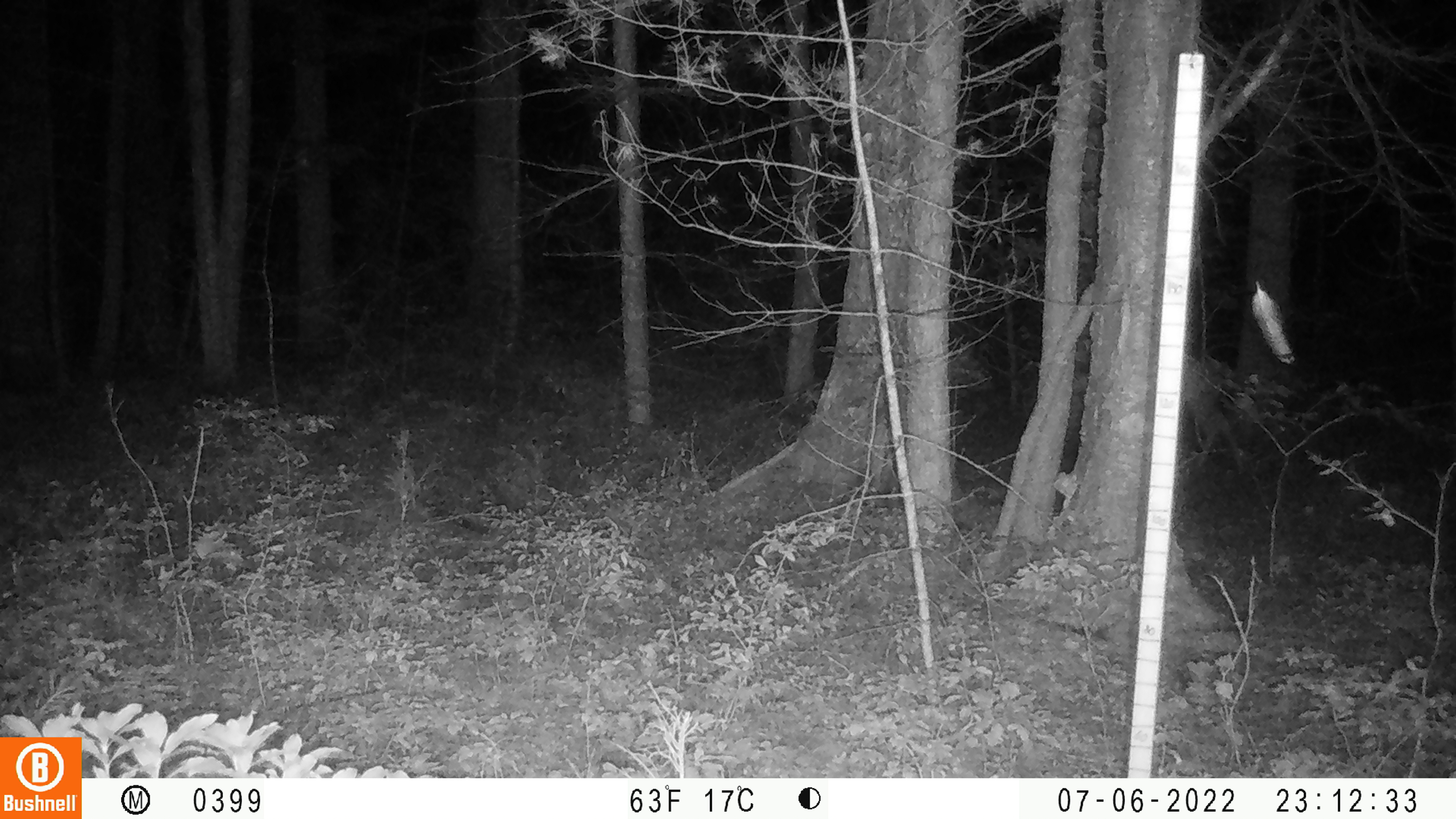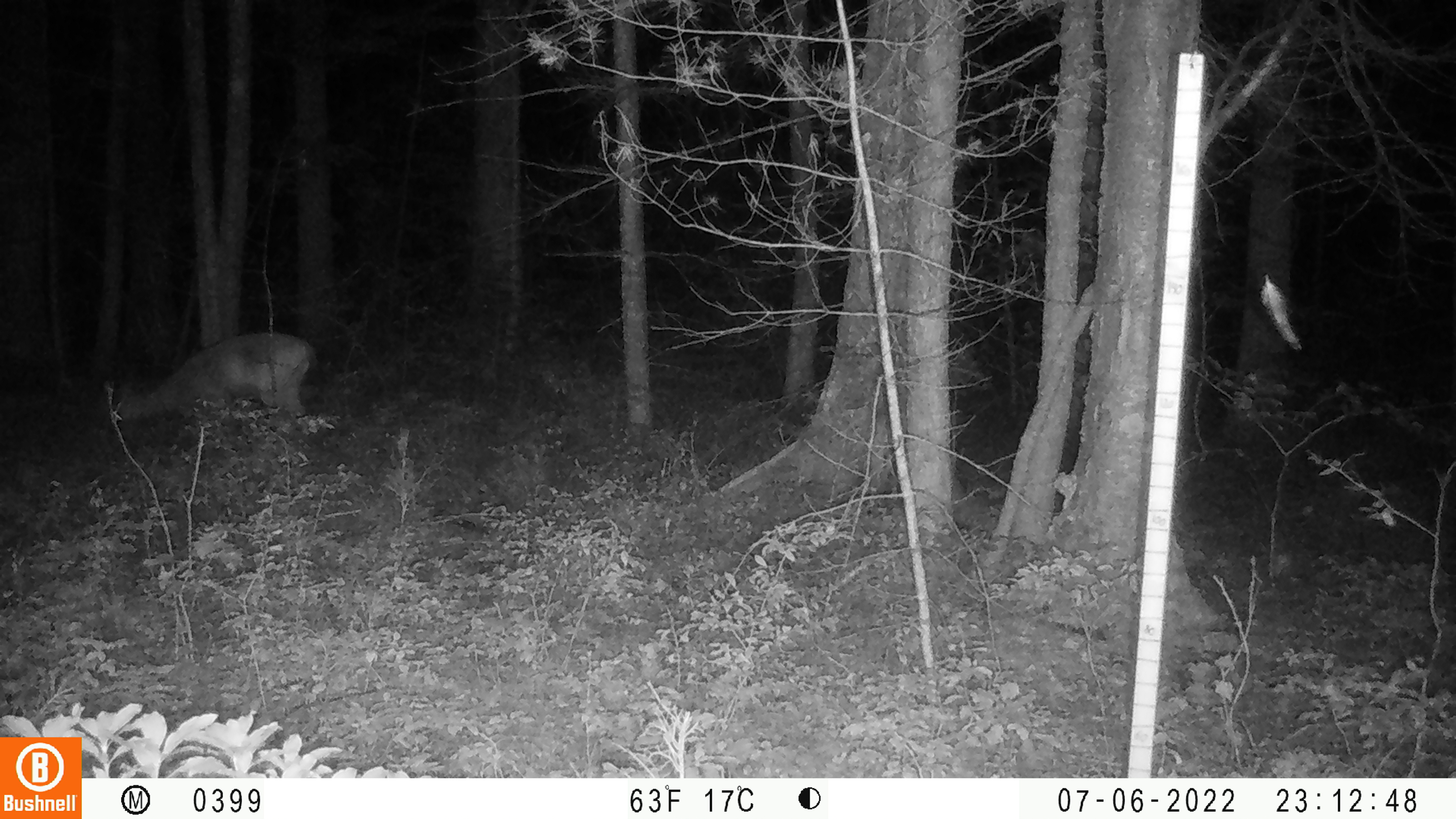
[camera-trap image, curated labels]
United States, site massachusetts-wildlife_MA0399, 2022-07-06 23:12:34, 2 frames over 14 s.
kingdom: Animalia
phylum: Chordata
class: Mammalia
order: Artiodactyla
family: Cervidae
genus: Odocoileus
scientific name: Odocoileus virginianus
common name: white-tailed deer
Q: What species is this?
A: White-tailed deer (Odocoileus virginianus).